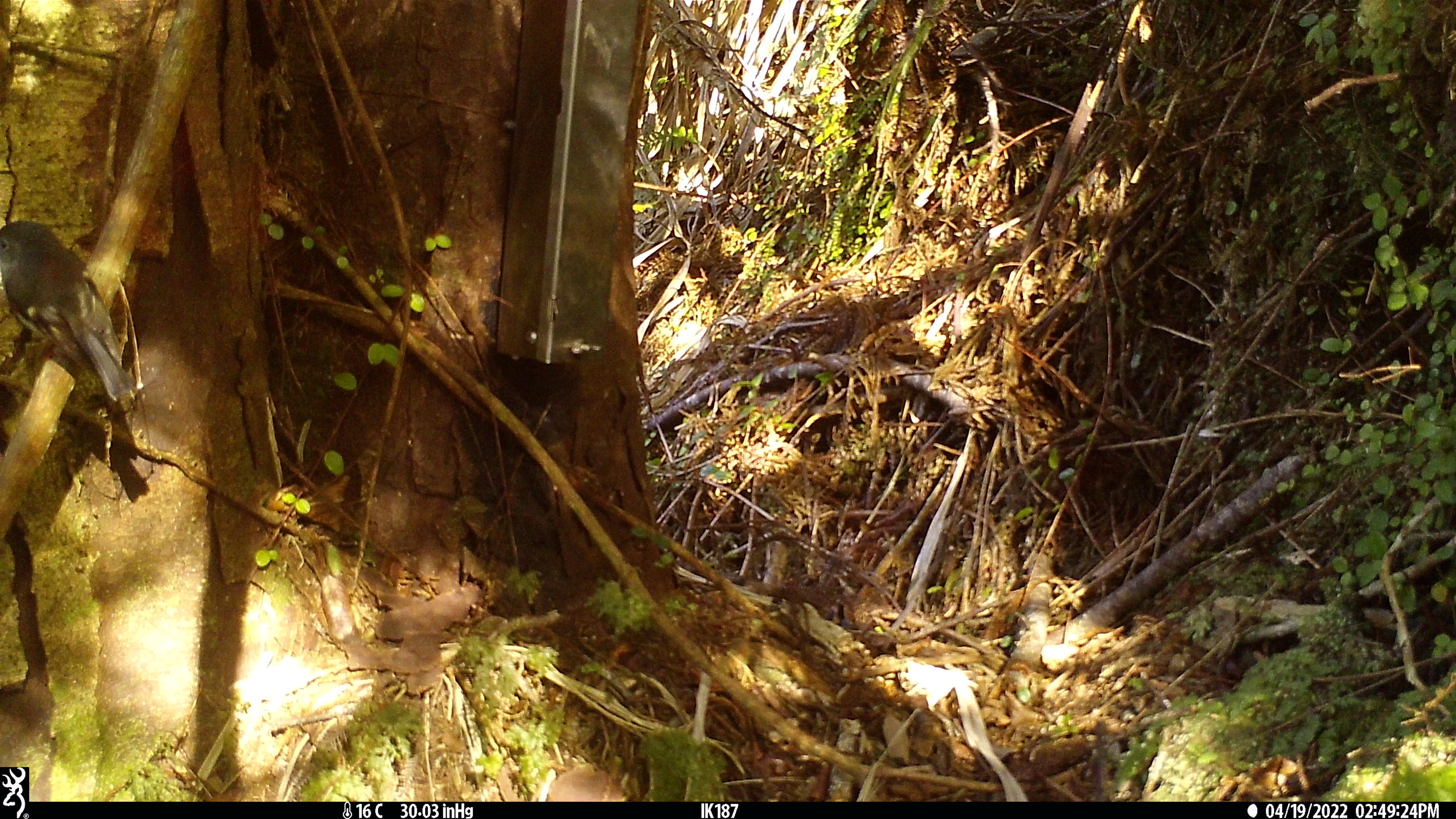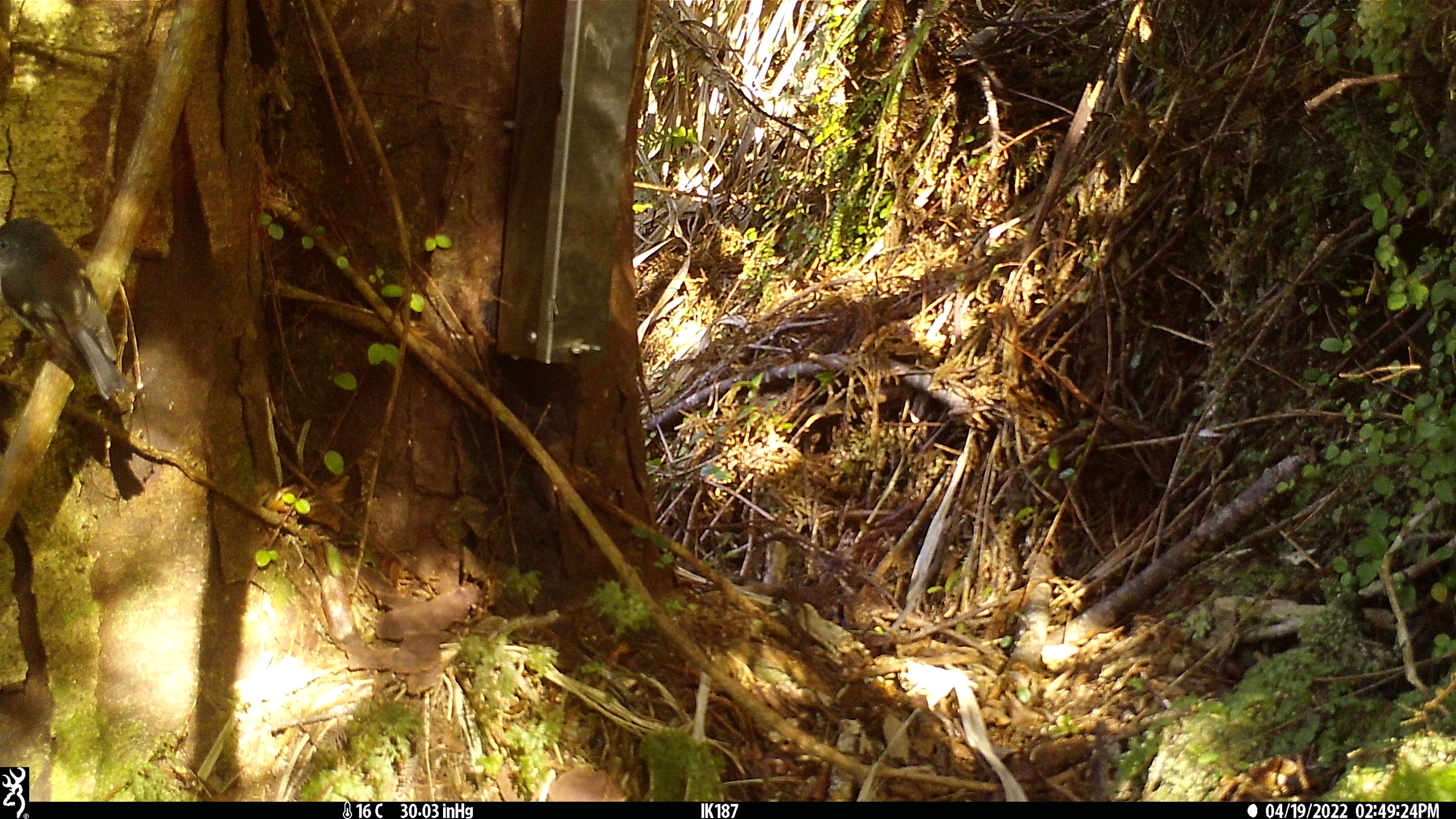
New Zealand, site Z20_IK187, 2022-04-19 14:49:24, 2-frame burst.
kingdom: Animalia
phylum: Chordata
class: Aves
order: Passeriformes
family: Petroicidae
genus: Petroica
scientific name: Petroica macrocephala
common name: tomtit